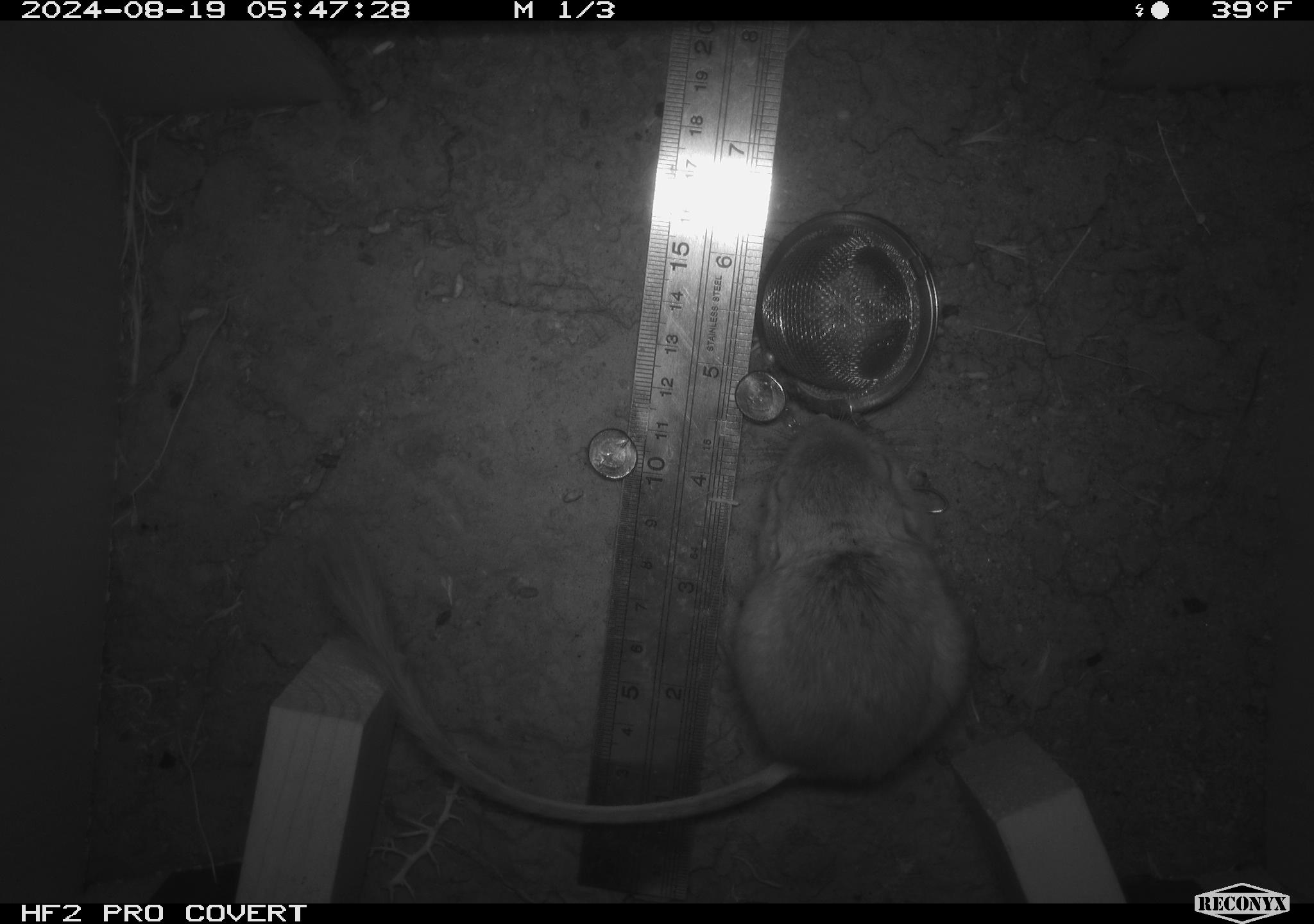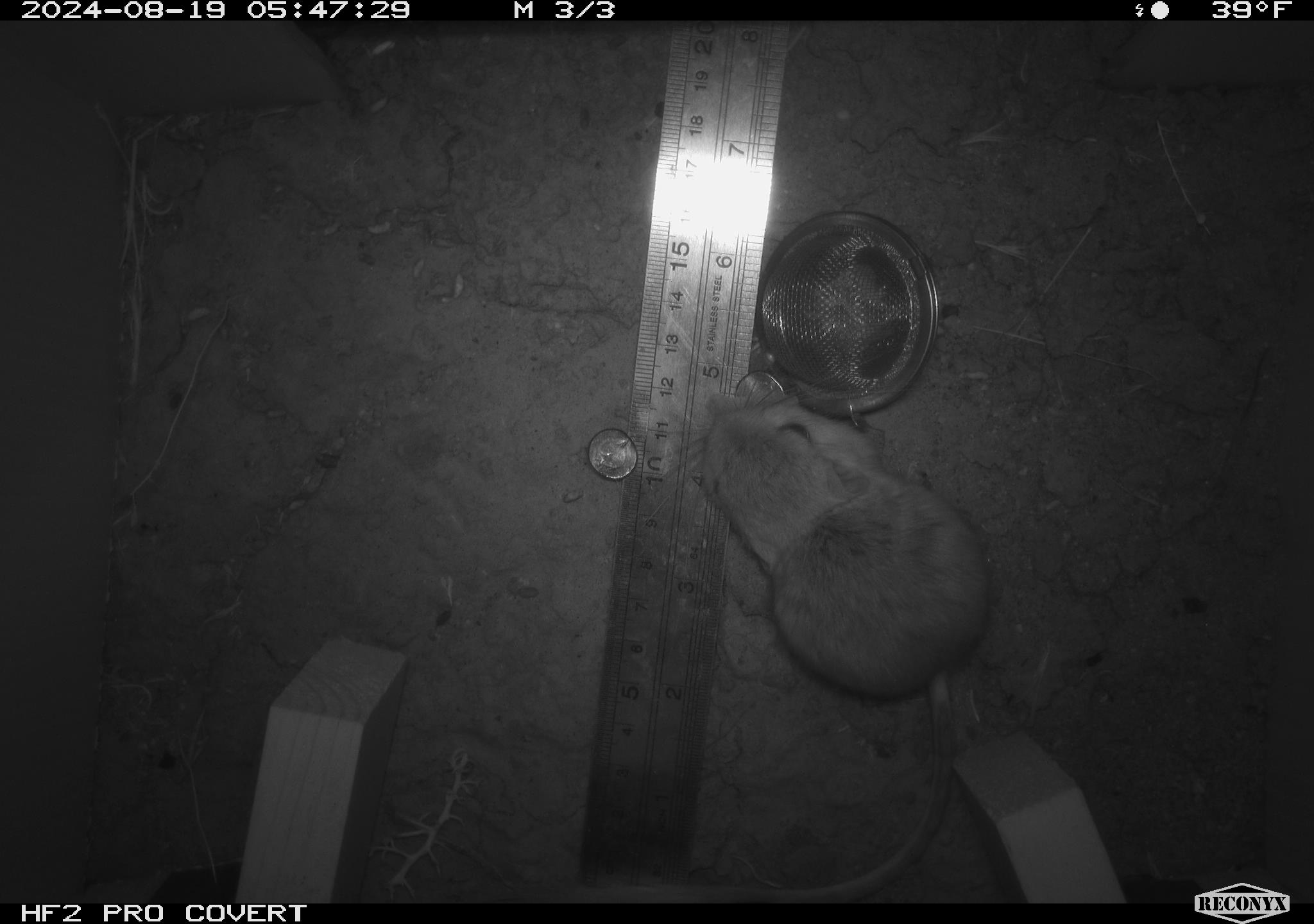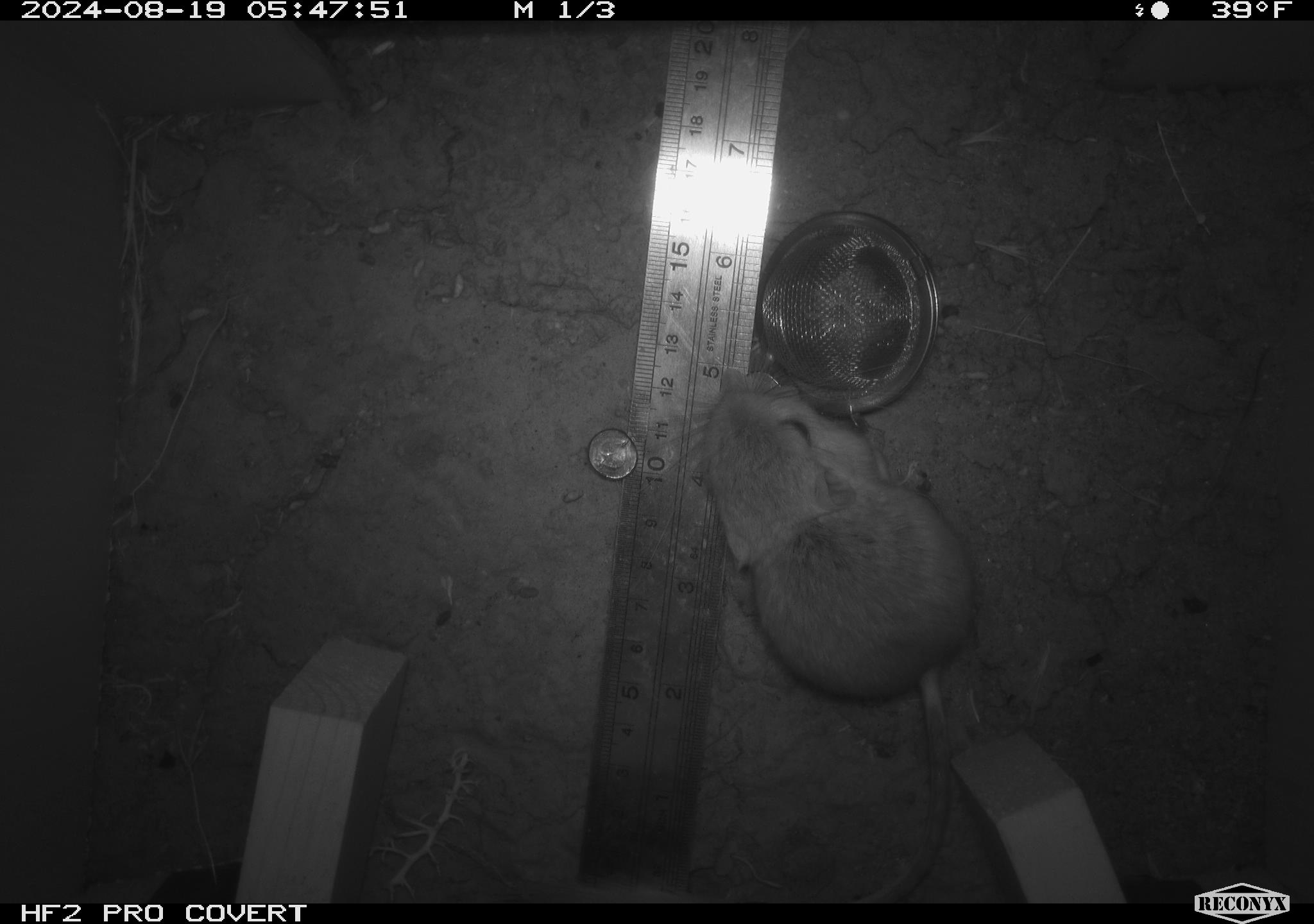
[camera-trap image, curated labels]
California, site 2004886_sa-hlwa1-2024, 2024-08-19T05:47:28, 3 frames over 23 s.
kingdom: Animalia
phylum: Chordata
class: Mammalia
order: Rodentia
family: Heteromyidae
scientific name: Heteromyidae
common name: kangaroo rats and pocket mice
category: heteromyidae family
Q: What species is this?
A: Heteromyidae family (kangaroo rats and pocket mice) (Heteromyidae).